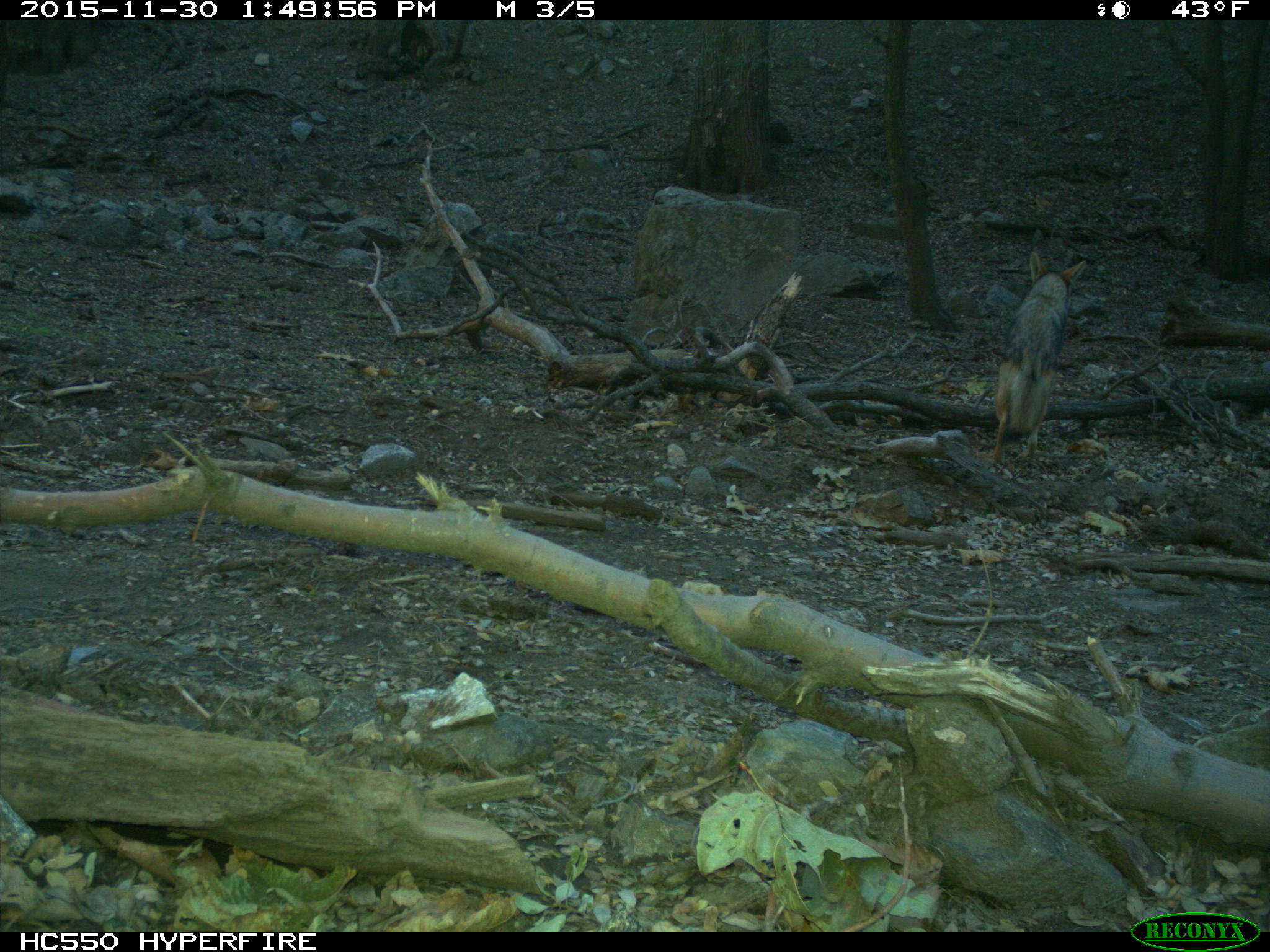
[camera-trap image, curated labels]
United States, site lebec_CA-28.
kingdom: Animalia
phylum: Chordata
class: Mammalia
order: Carnivora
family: Canidae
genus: Canis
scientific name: Canis latrans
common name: coyote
Canis latrans (coyote).